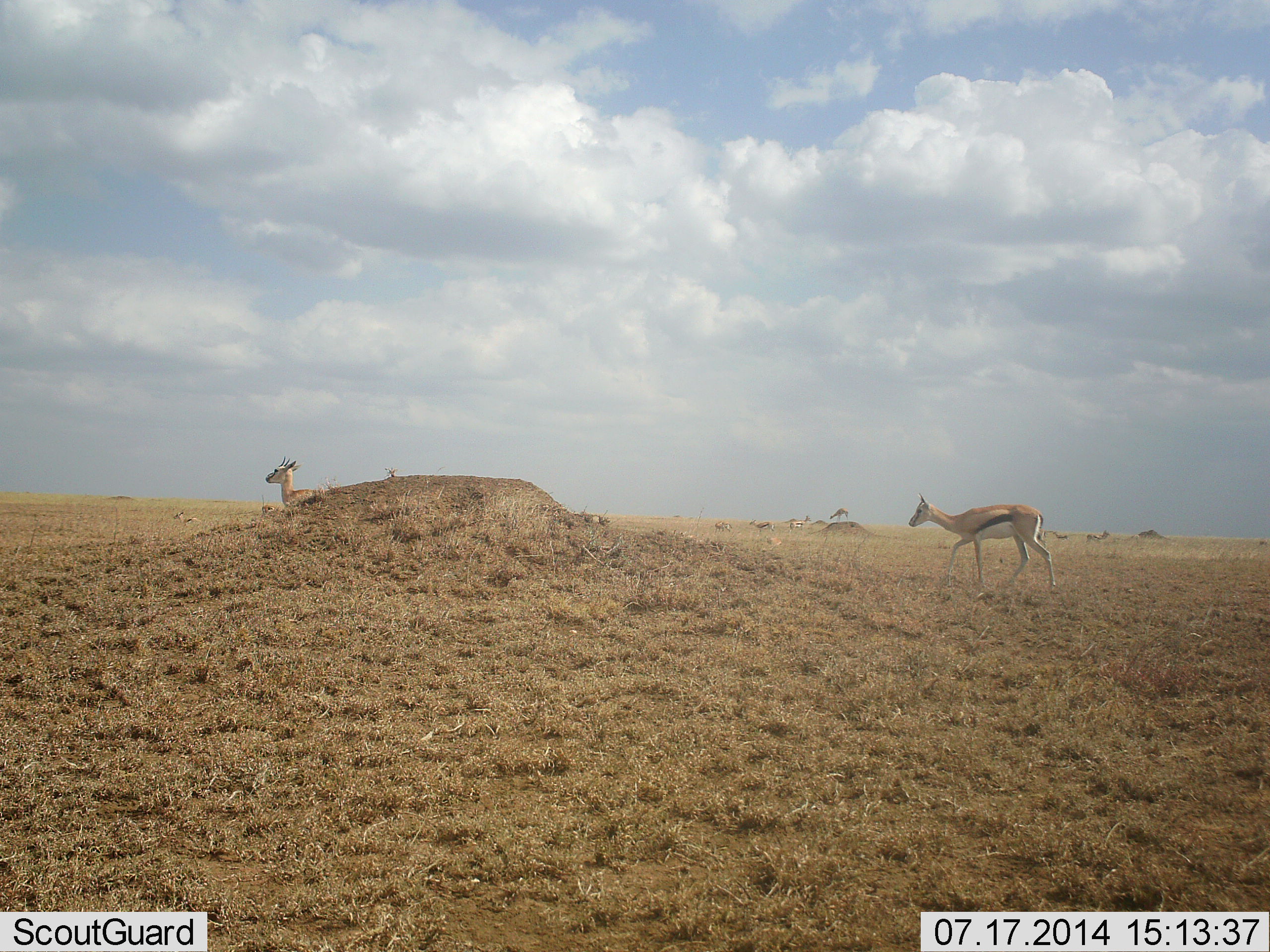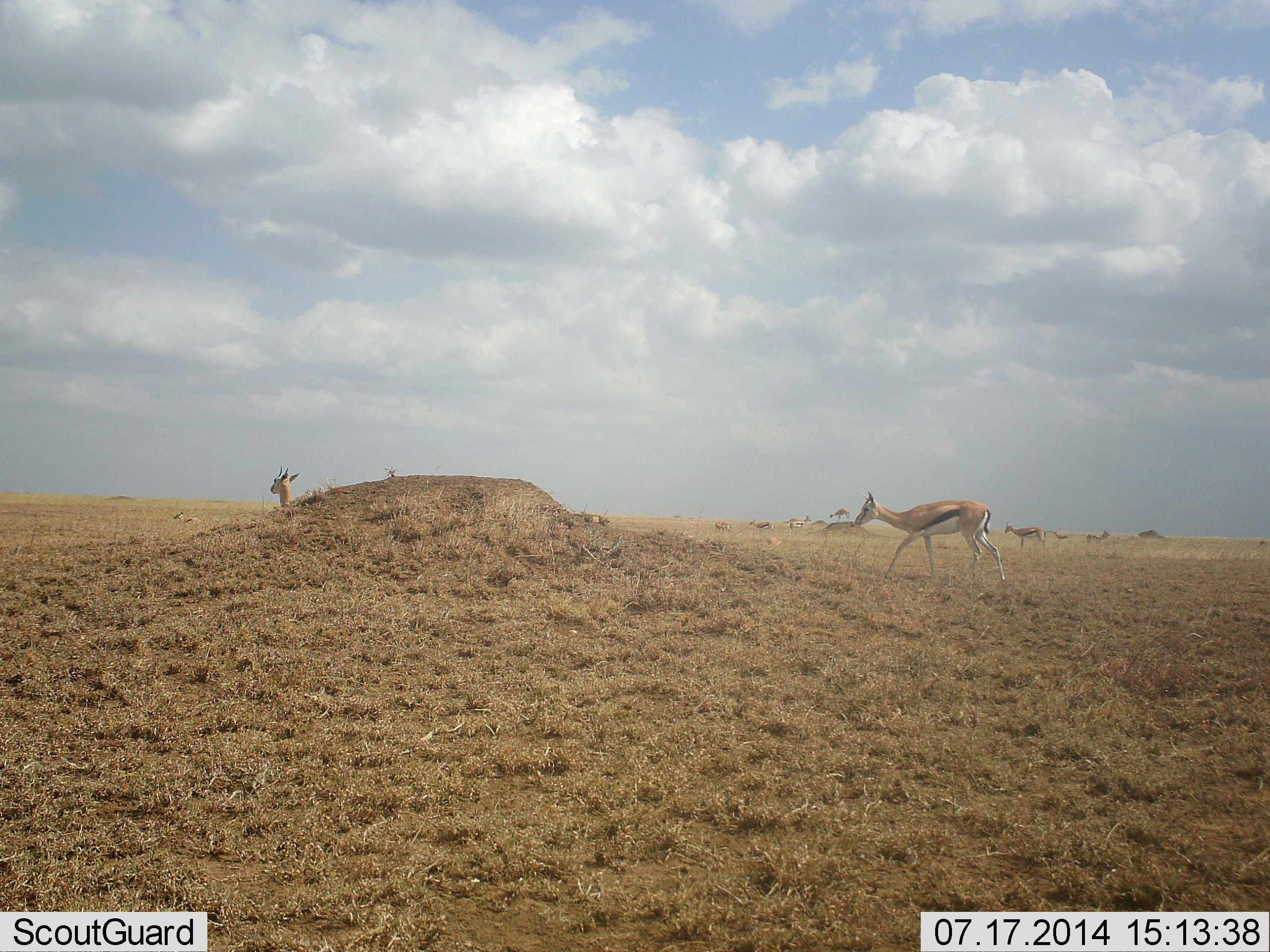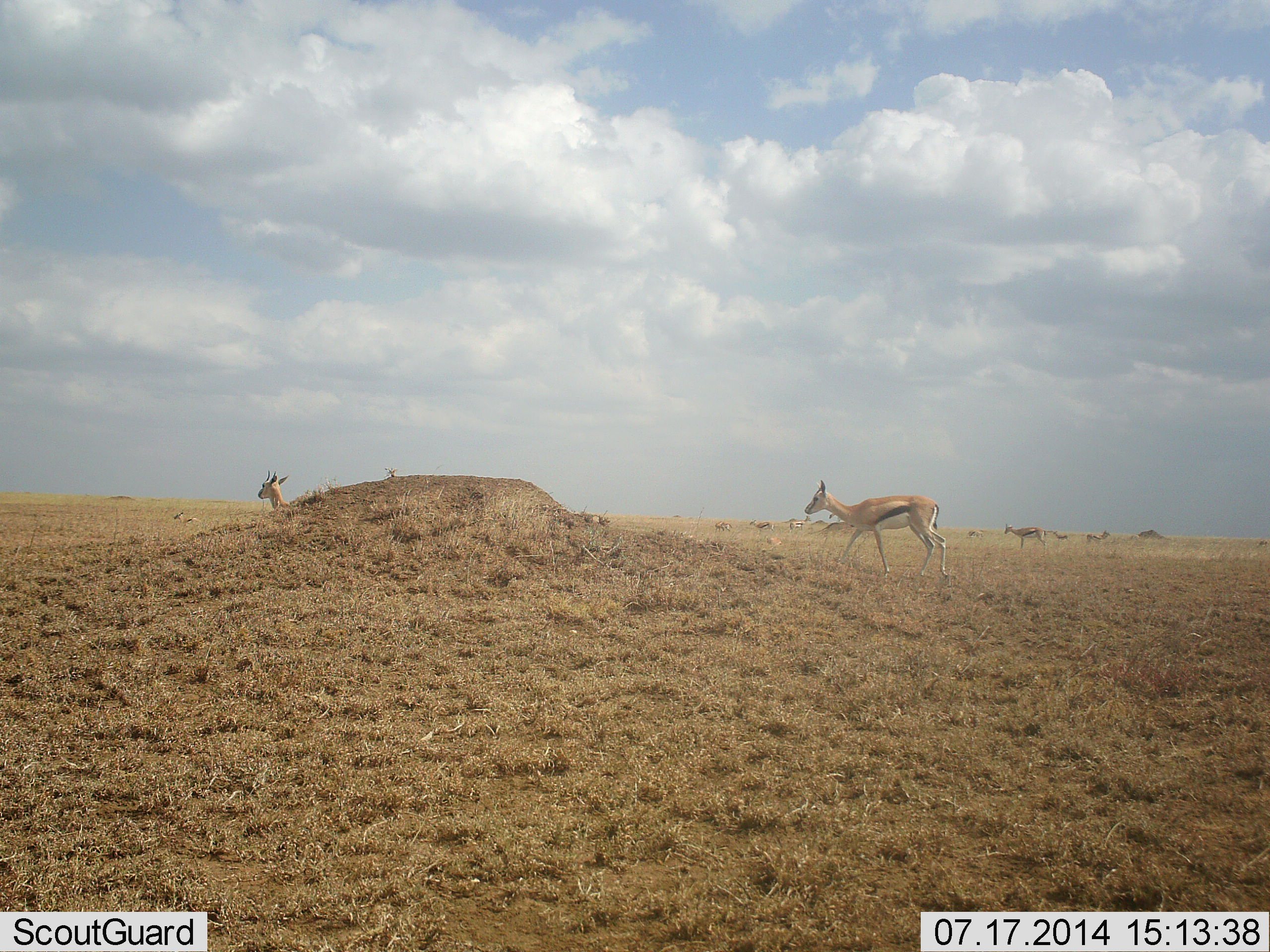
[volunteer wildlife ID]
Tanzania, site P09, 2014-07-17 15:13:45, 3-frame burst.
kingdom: Animalia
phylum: Chordata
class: Mammalia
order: Artiodactyla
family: Bovidae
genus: Eudorcas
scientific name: Eudorcas thomsonii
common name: thomson's gazelle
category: gazellethomsons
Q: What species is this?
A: Gazellethomsons (thomson's gazelle) (Eudorcas thomsonii).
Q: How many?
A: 5.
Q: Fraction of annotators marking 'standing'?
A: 30%.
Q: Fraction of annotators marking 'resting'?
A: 40%.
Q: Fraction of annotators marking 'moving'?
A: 90%.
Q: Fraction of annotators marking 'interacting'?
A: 0%.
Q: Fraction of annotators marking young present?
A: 10%.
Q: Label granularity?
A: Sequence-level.